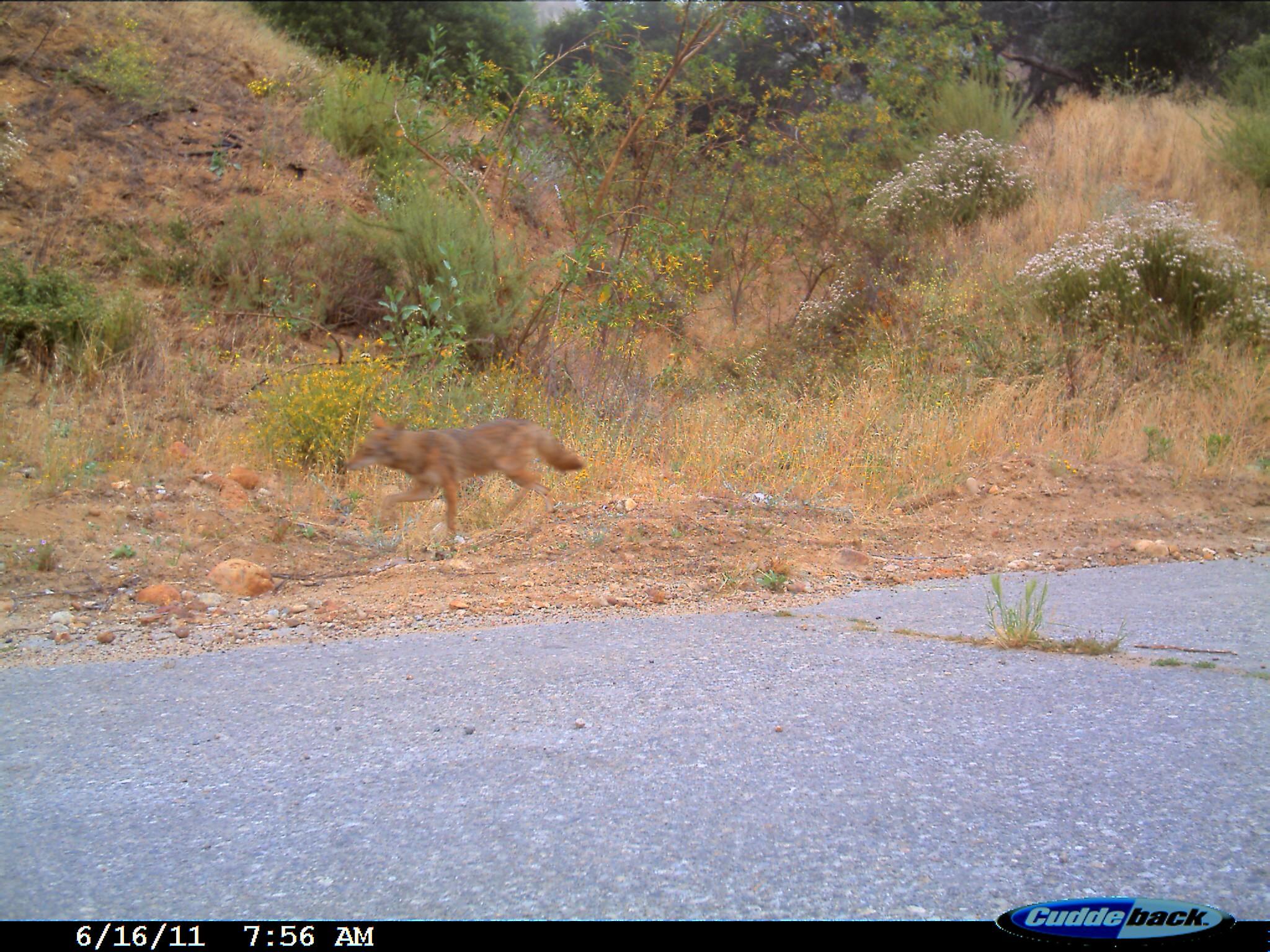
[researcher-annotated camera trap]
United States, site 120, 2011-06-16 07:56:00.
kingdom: Animalia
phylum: Chordata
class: Mammalia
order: Carnivora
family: Canidae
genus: Canis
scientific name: Canis latrans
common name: coyote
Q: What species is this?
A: Coyote (Canis latrans).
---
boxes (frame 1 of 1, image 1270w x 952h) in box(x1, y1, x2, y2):
coyote: box(333, 401, 597, 568)